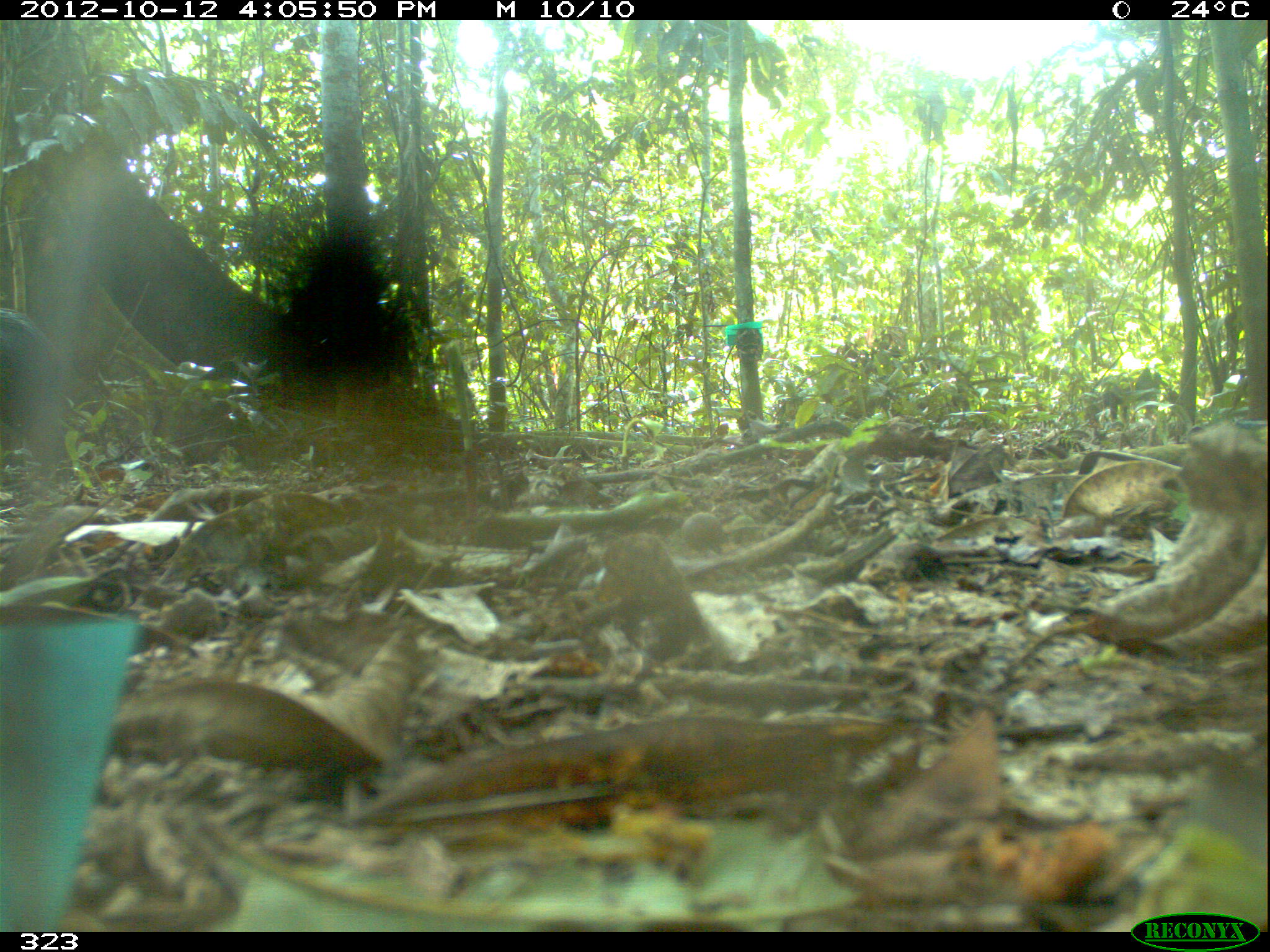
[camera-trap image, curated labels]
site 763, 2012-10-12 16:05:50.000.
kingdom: Animalia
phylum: Chordata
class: Mammalia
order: Artiodactyla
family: Tayassuidae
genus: Tayassu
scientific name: Tayassu pecari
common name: white-lipped peccary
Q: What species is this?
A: Tayassu pecari (white-lipped peccary).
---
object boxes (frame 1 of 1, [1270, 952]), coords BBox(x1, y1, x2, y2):
tayassu pecari: BBox(0, 304, 66, 483)